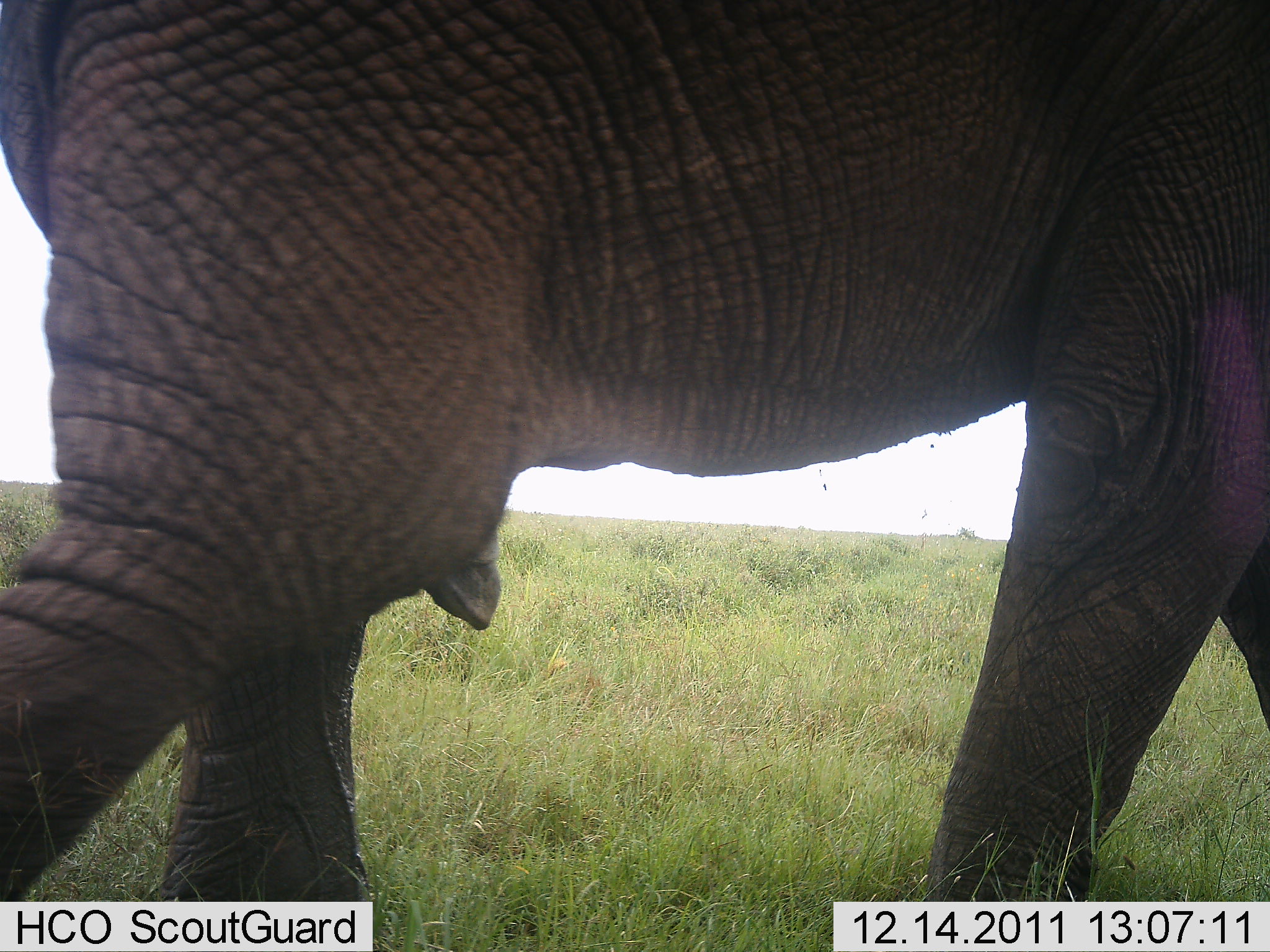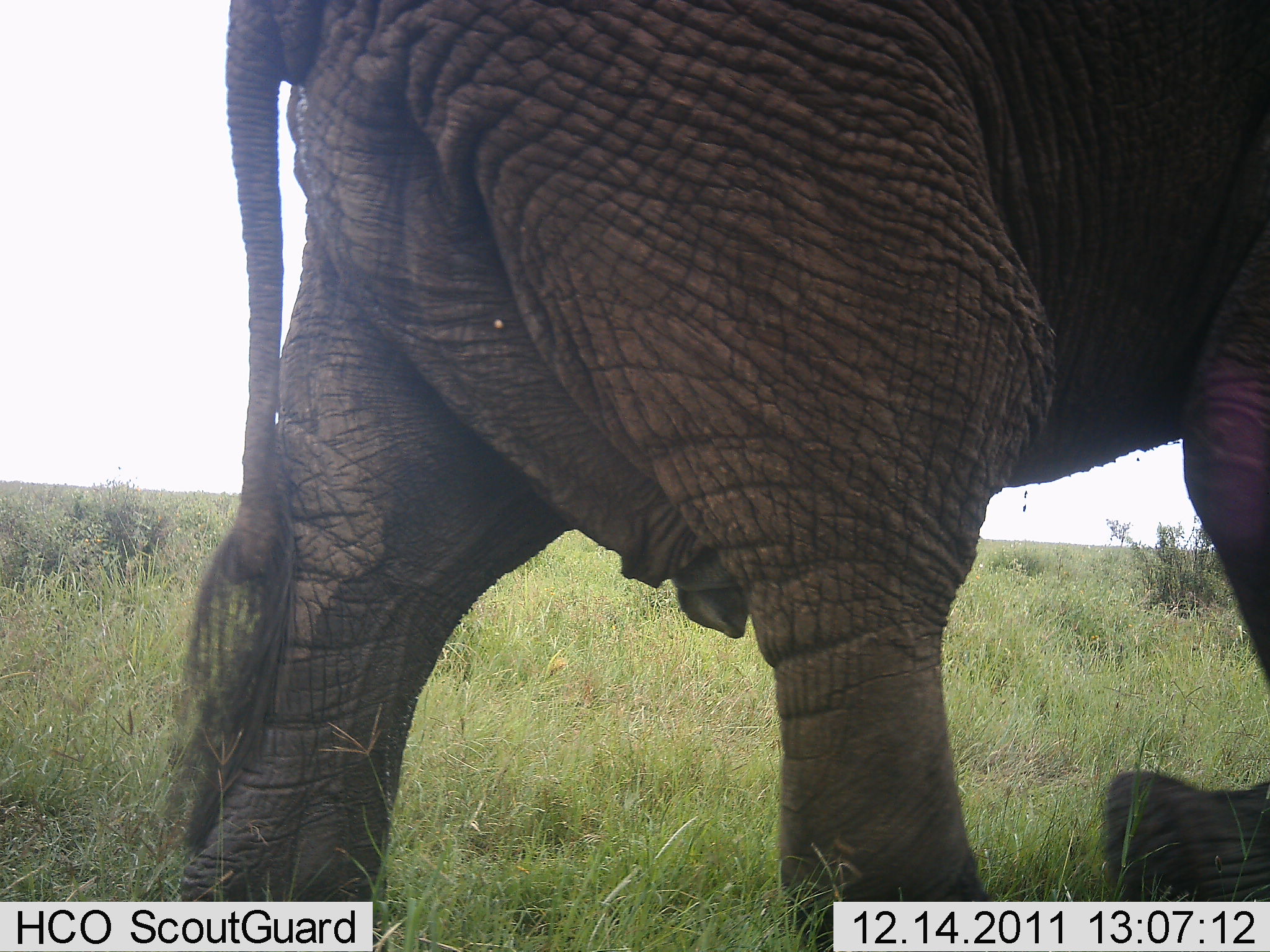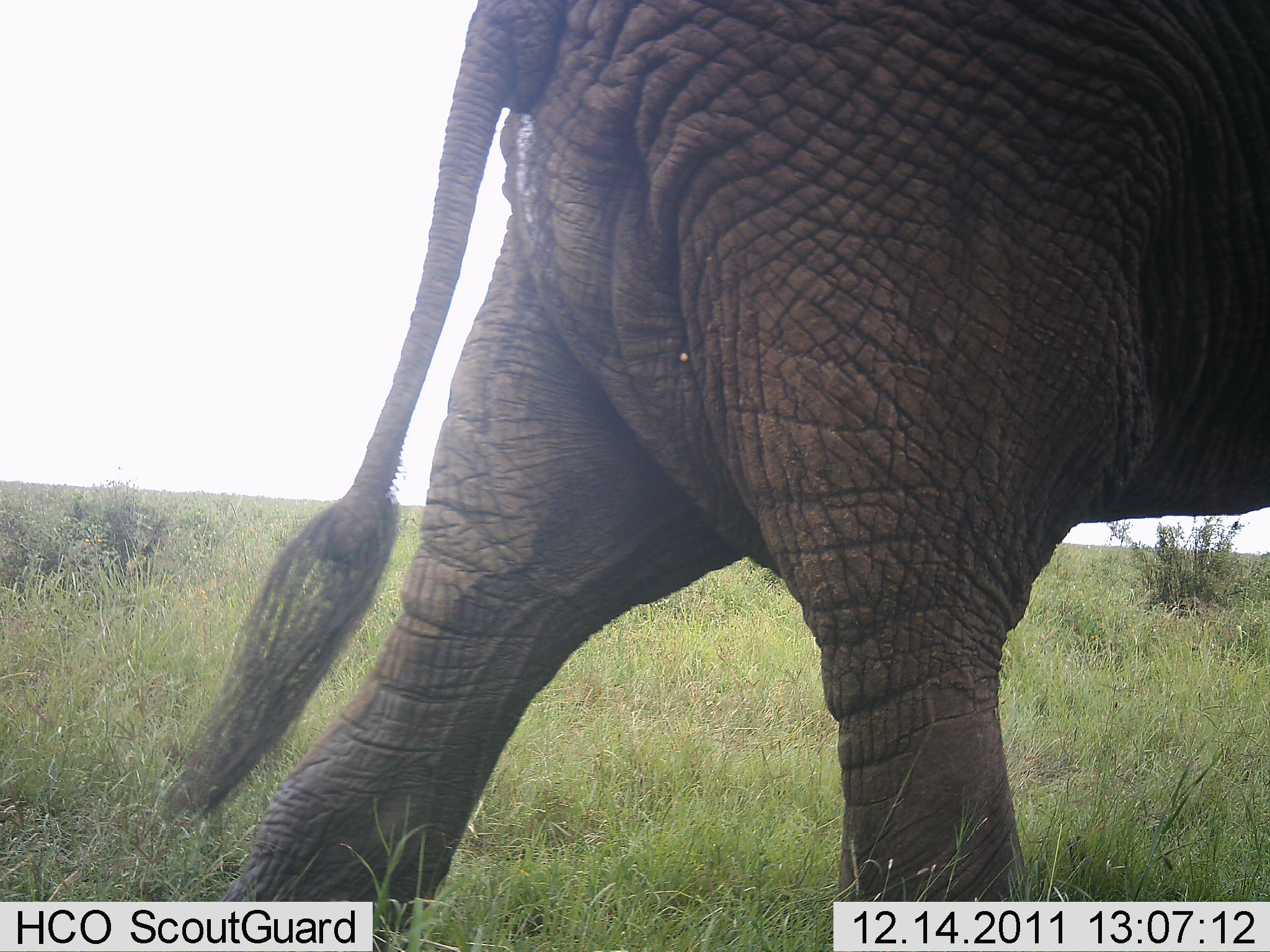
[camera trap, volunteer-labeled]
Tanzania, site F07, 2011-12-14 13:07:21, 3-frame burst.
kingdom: Animalia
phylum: Chordata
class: Mammalia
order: Proboscidea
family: Elephantidae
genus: Loxodonta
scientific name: Loxodonta africana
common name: african bush elephant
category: elephant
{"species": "elephant (african bush elephant) (Loxodonta africana)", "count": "1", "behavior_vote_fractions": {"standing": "10%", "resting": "0%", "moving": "100%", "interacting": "0%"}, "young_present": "0%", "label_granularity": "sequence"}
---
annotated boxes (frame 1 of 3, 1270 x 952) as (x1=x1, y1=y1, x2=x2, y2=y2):
animal: (x1=3, y1=0, x2=1268, y2=951)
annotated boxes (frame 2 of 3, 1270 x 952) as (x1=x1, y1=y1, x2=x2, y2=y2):
animal: (x1=185, y1=0, x2=1270, y2=952)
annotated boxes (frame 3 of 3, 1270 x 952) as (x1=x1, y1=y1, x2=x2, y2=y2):
animal: (x1=174, y1=0, x2=1270, y2=951)